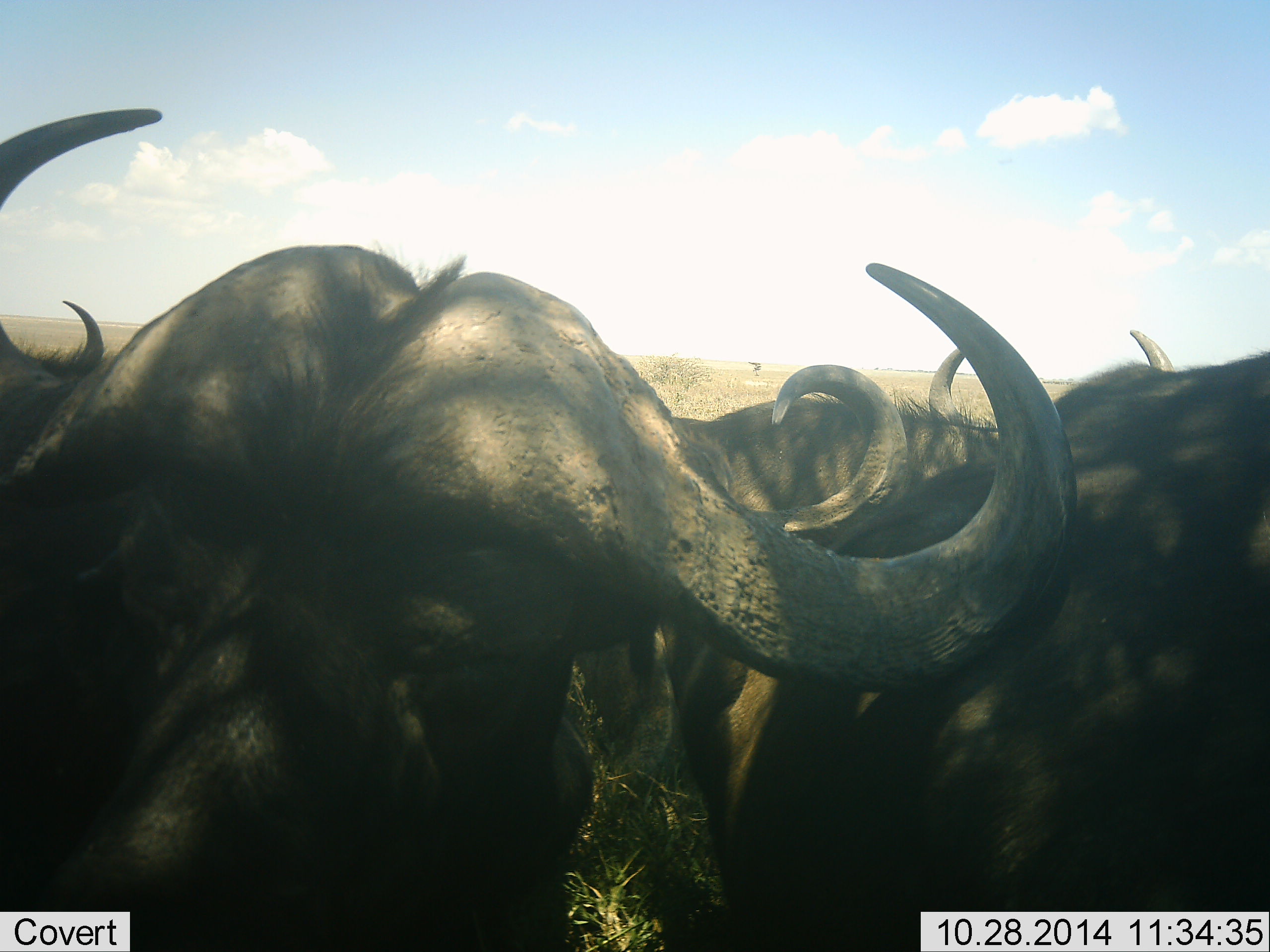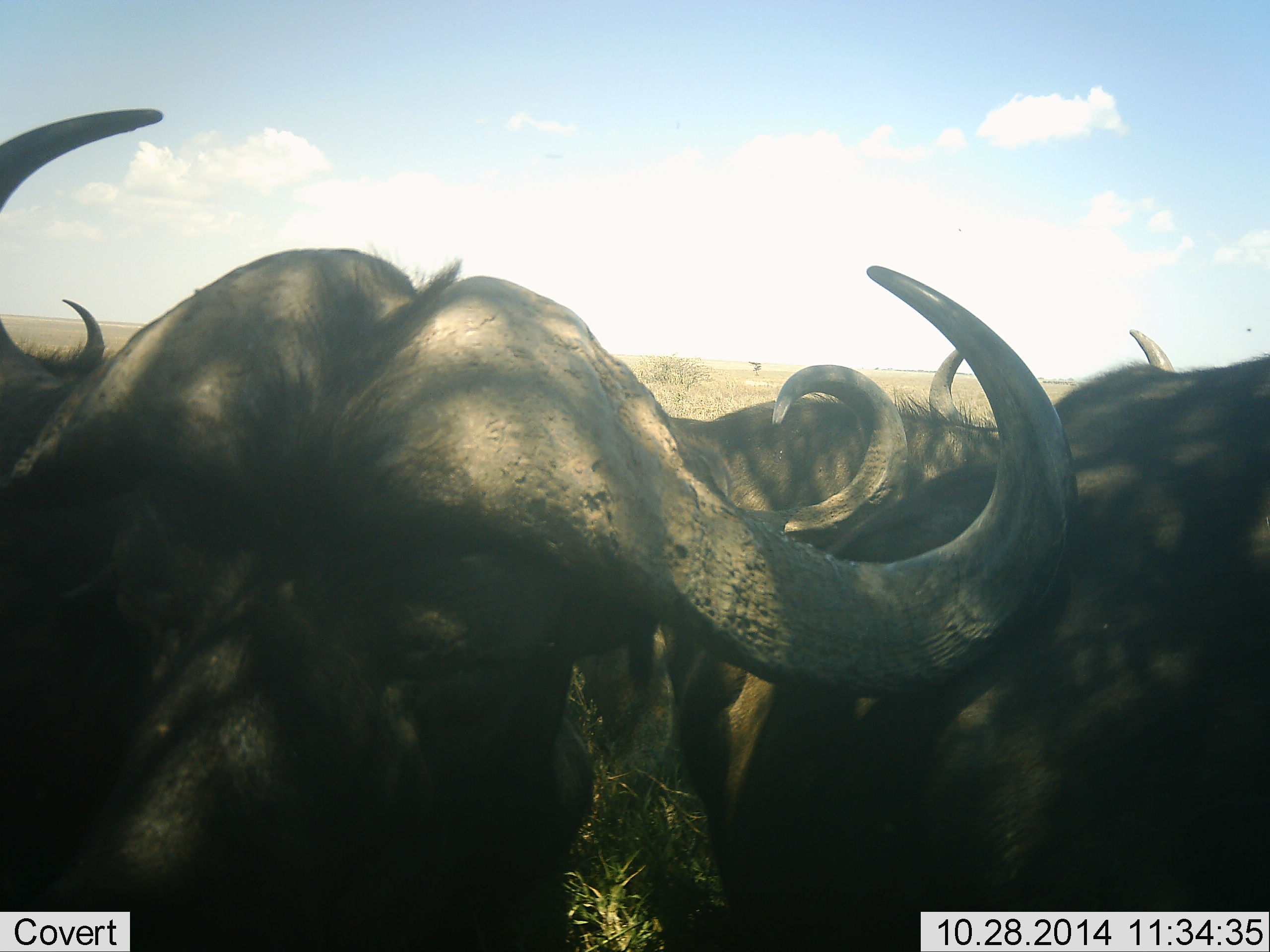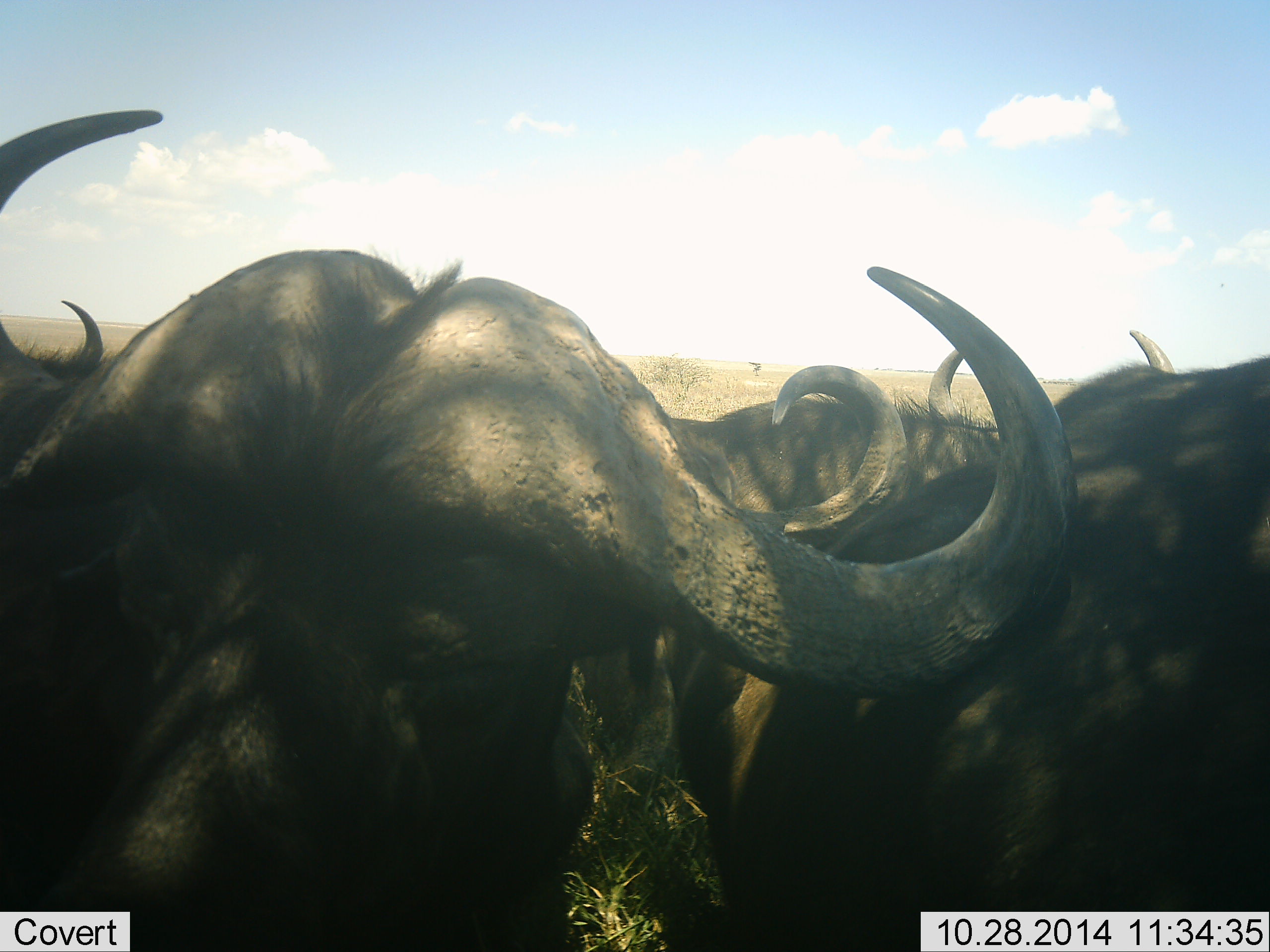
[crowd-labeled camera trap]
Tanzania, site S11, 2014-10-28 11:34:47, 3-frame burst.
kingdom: Animalia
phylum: Chordata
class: Mammalia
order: Artiodactyla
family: Bovidae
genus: Syncerus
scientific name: Syncerus caffer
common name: cape buffalo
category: buffalo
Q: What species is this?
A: Buffalo (cape buffalo) (Syncerus caffer).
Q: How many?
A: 4.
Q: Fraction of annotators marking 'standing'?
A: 70%.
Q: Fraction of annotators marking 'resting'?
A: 30%.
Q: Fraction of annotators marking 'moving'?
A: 0%.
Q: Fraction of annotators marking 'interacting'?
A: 10%.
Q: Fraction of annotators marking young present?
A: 0%.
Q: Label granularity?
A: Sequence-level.